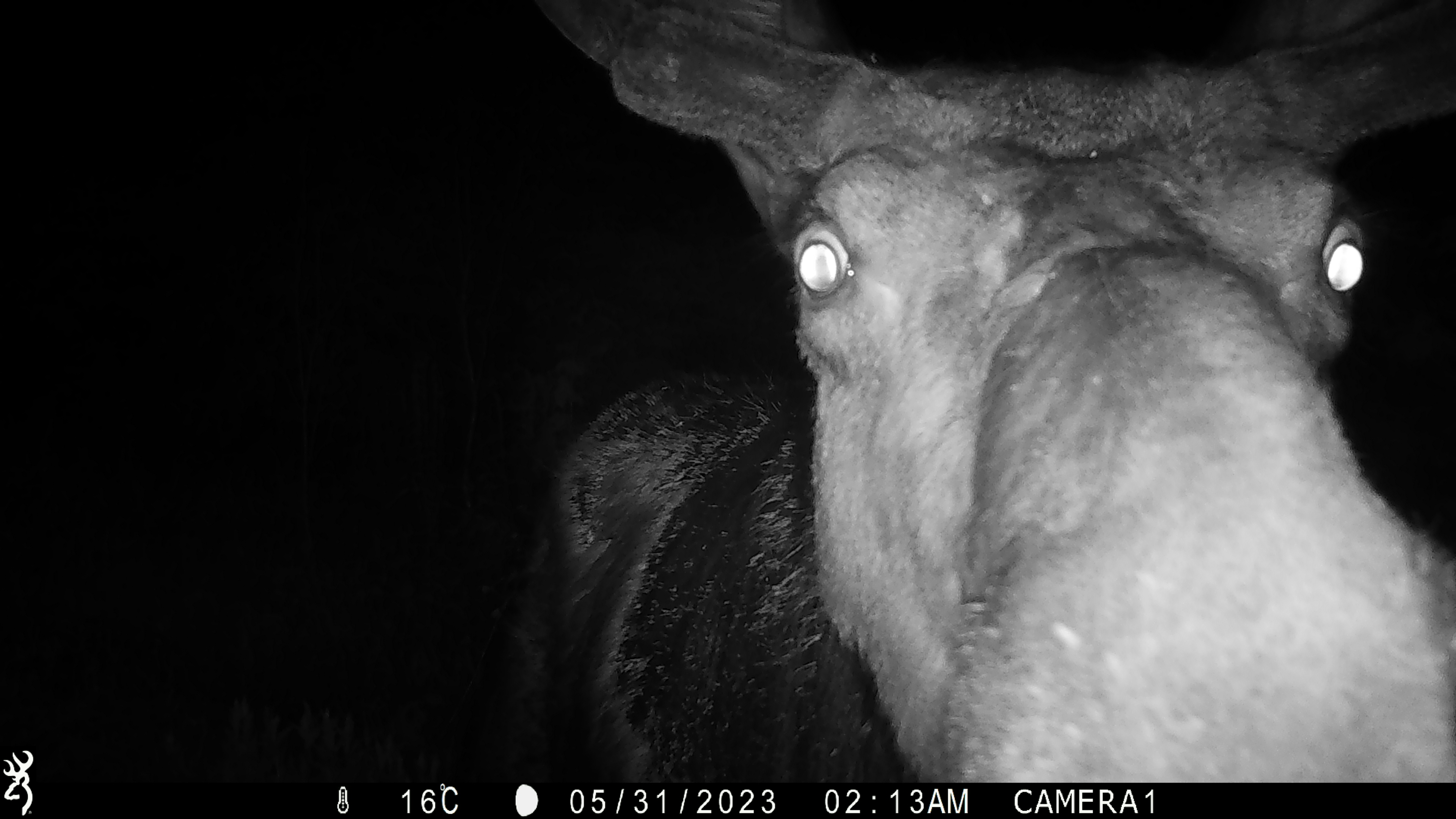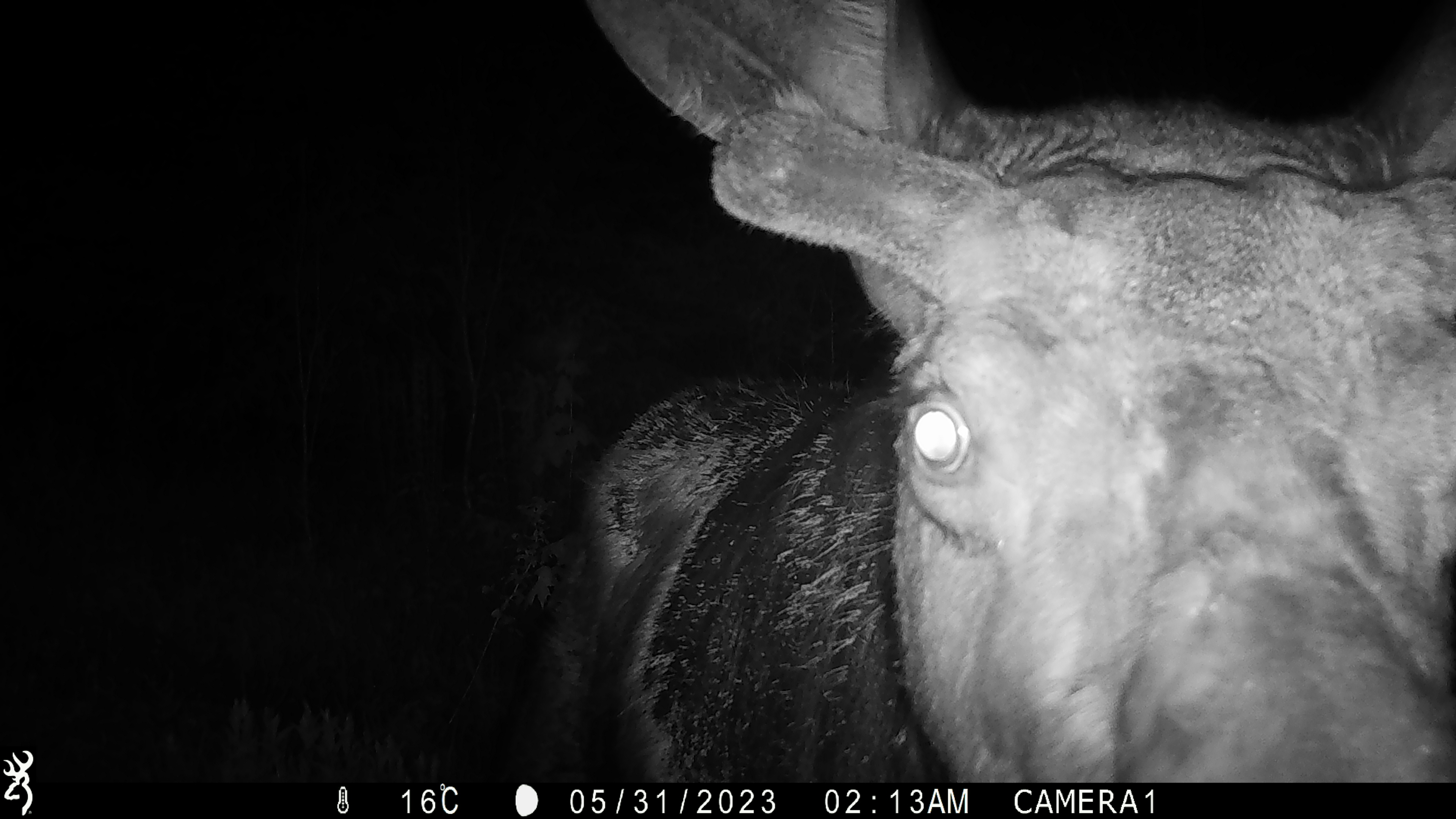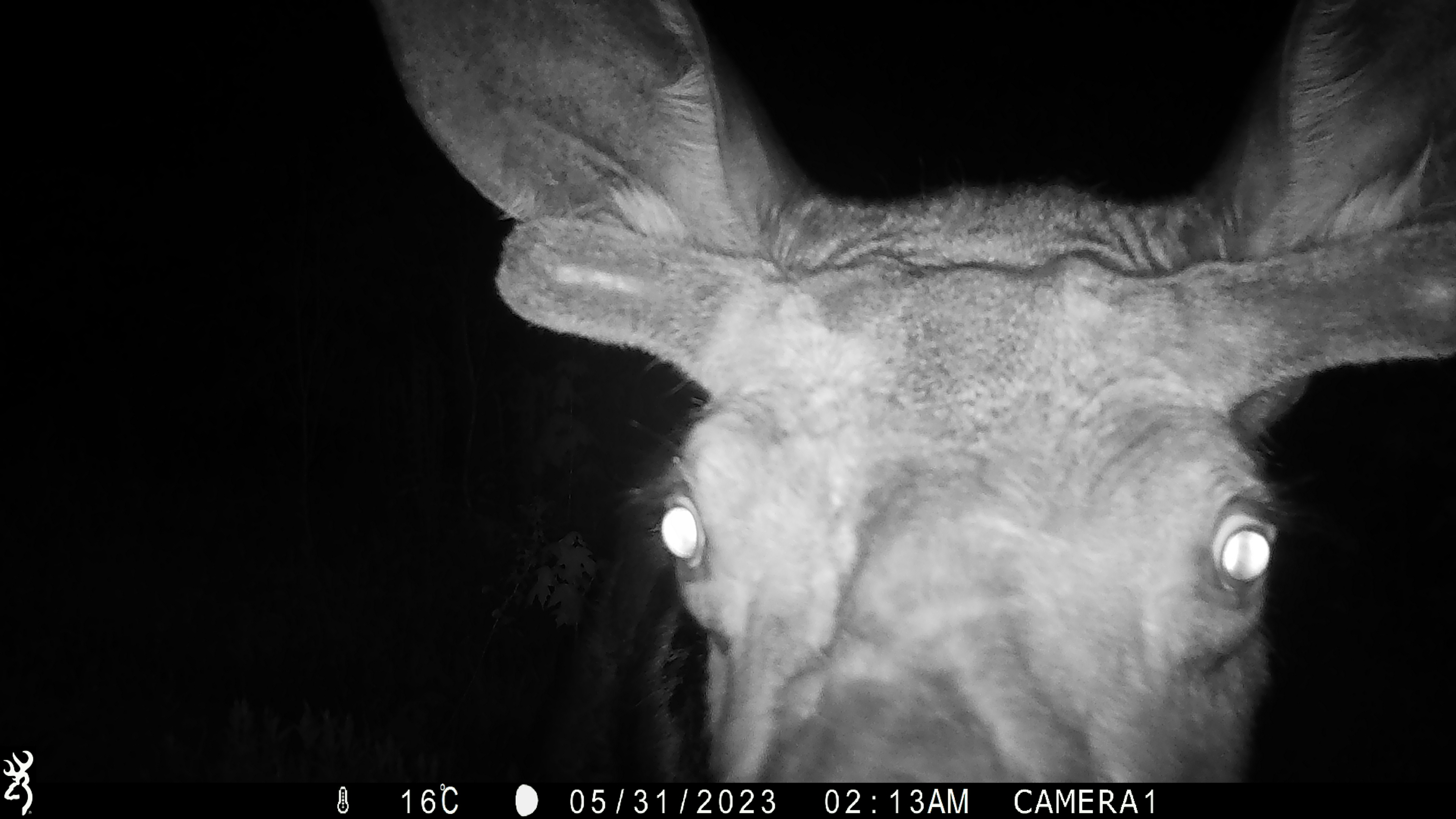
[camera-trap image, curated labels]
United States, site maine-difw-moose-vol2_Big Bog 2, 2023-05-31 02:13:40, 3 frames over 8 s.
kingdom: Animalia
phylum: Chordata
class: Mammalia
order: Artiodactyla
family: Cervidae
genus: Alces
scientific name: Alces alces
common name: moose